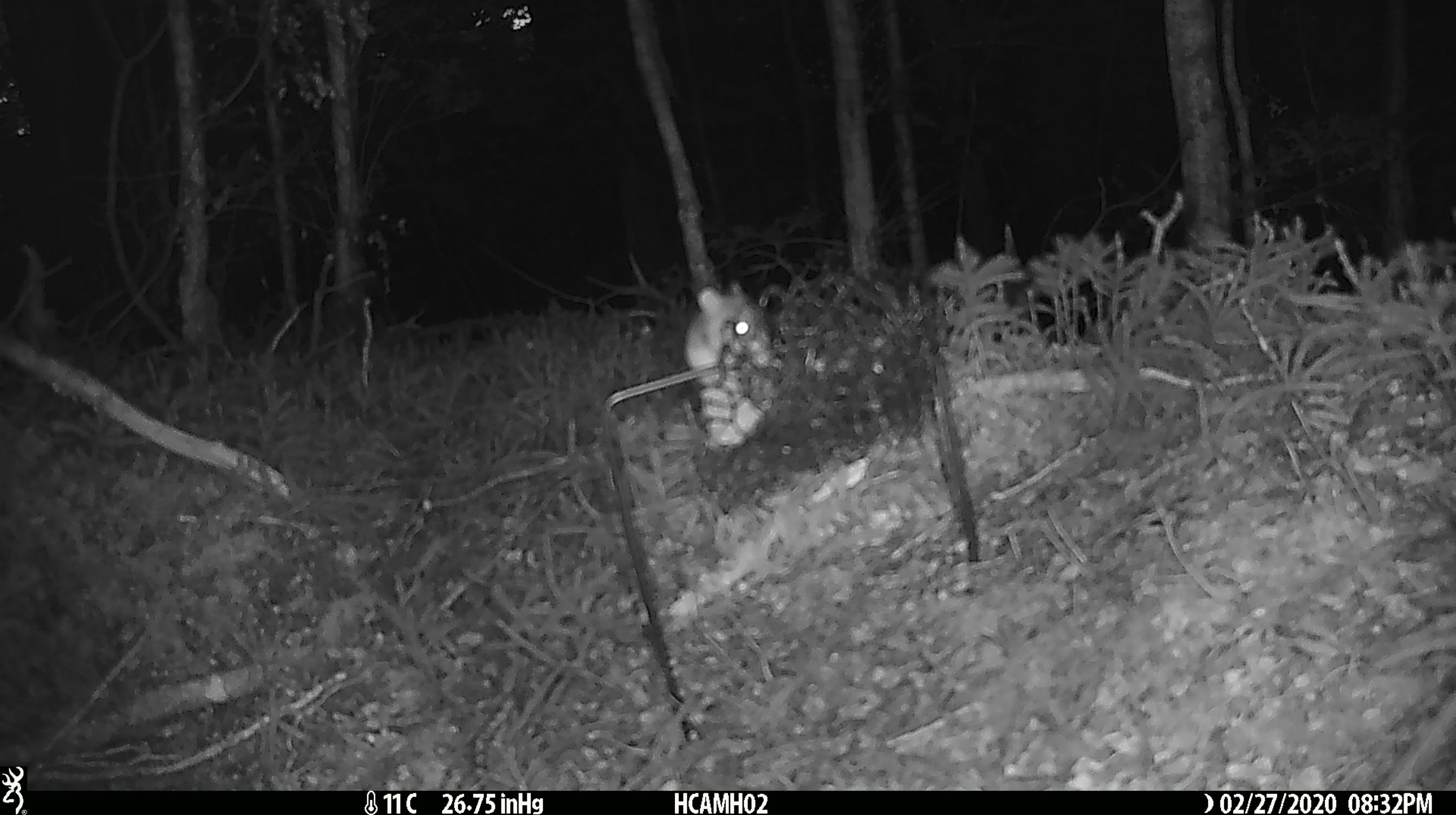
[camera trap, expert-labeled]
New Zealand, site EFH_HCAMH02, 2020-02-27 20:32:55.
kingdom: Animalia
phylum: Chordata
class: Mammalia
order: Rodentia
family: Muridae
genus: Mus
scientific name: Mus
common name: mouse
Mouse (Mus).